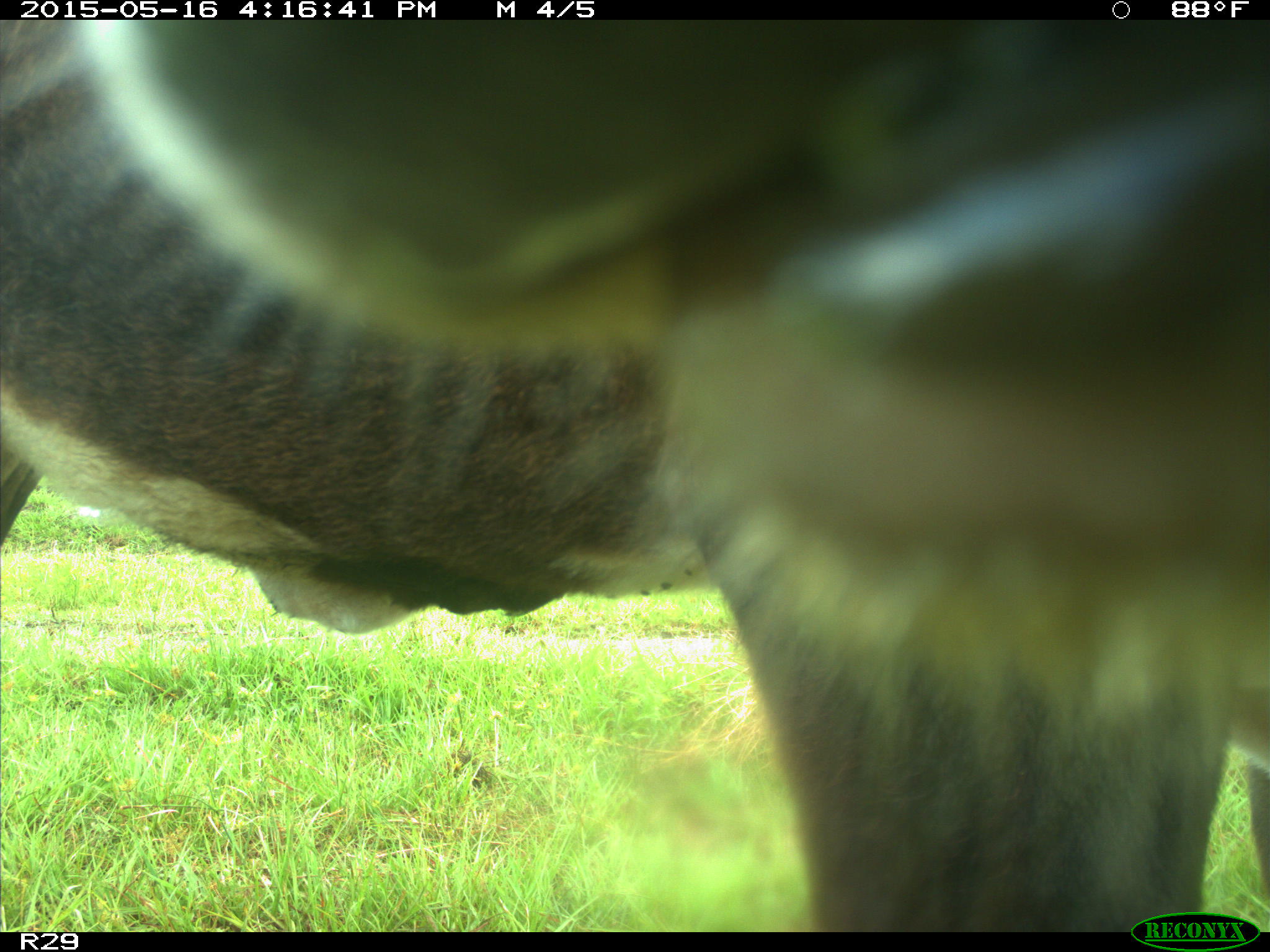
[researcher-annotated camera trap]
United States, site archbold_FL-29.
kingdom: Animalia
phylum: Chordata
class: Mammalia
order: Artiodactyla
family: Bovidae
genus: Bos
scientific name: Bos taurus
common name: domestic cow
Bos taurus (domestic cow).